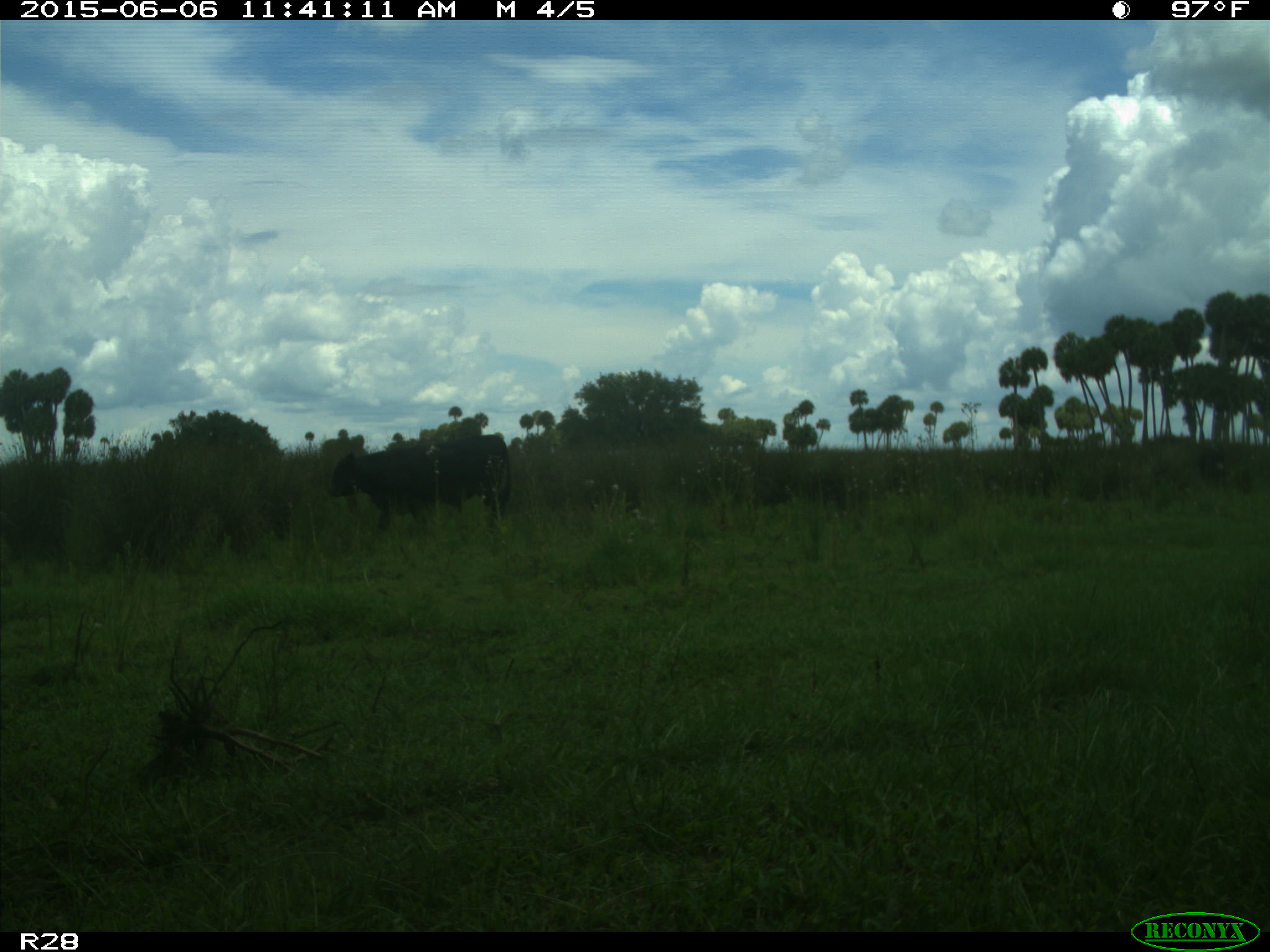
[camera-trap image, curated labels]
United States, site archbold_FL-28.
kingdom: Animalia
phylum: Chordata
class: Mammalia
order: Artiodactyla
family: Bovidae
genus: Bos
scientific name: Bos taurus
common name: domestic cow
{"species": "Bos taurus (domestic cow)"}